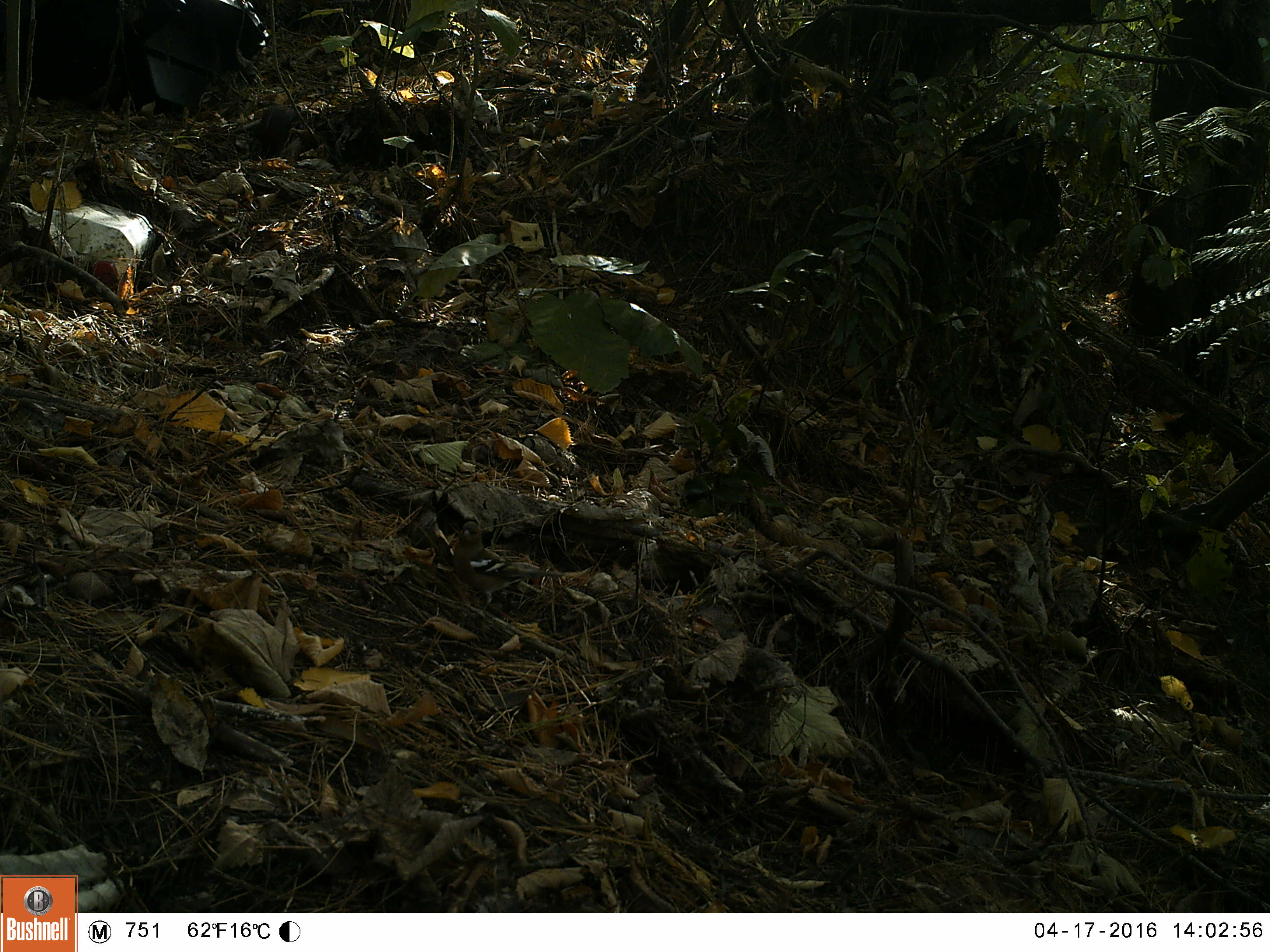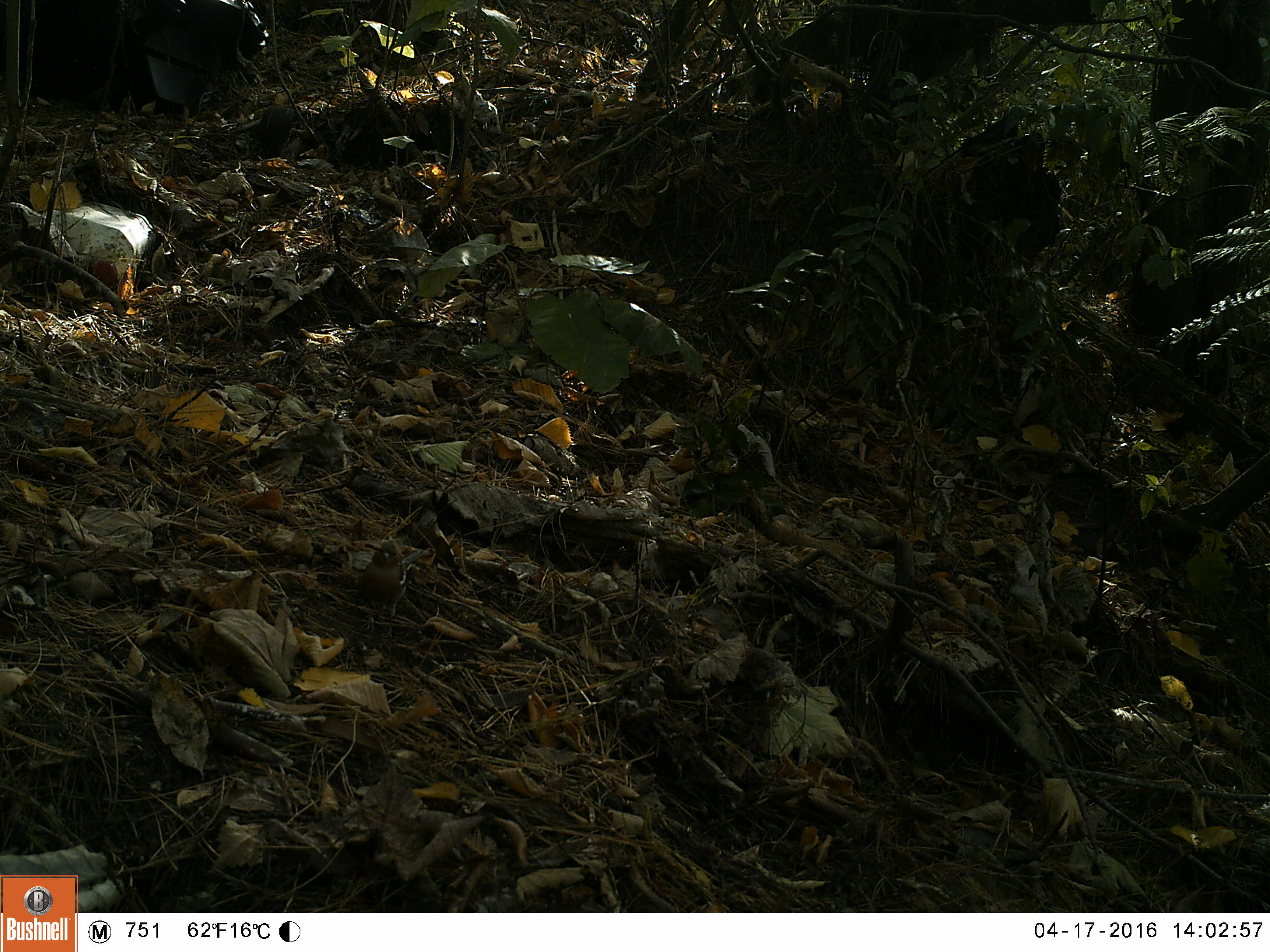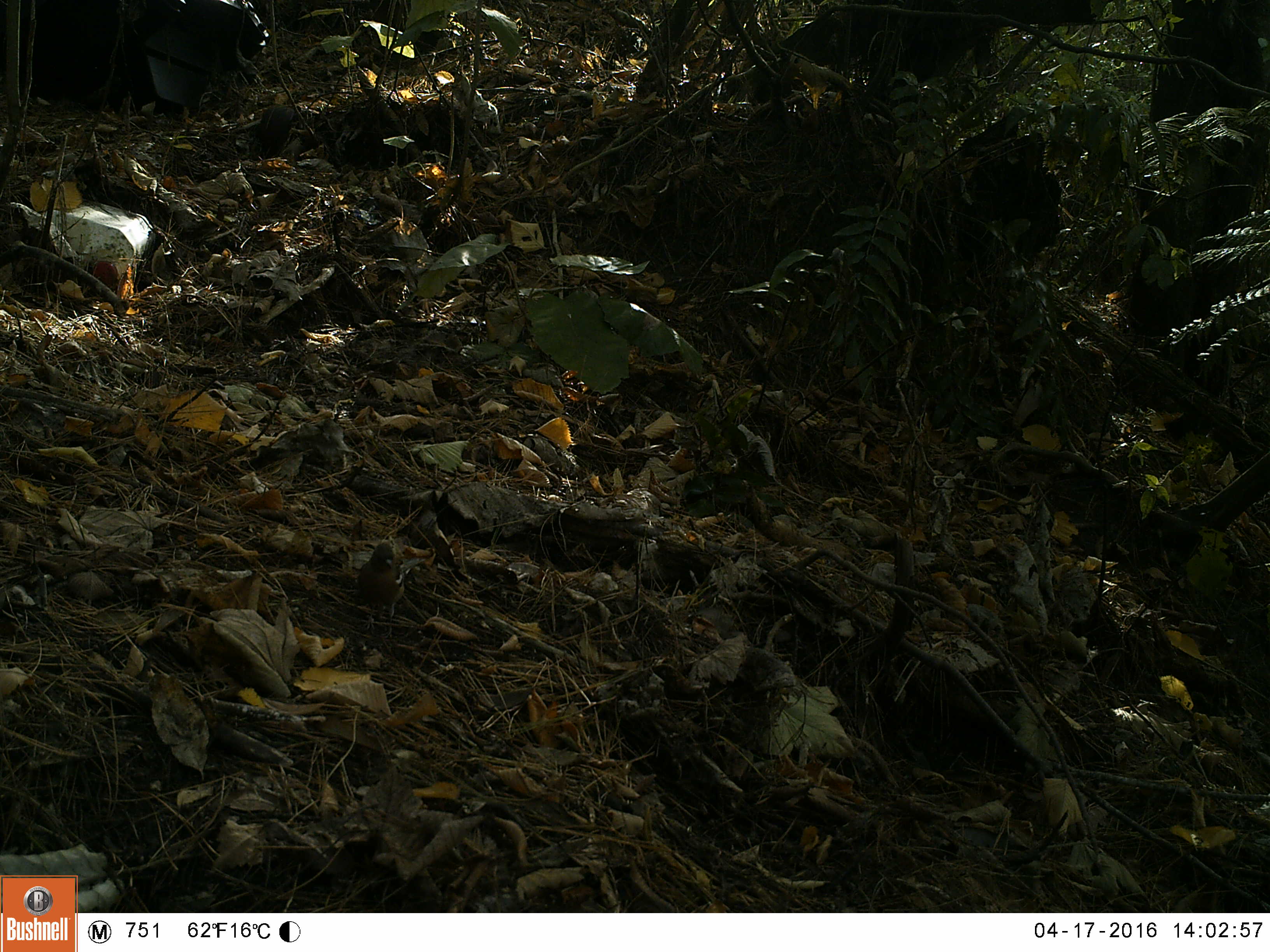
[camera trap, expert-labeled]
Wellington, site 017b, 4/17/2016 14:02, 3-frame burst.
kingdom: Animalia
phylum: Chordata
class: Aves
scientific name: Aves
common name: bird